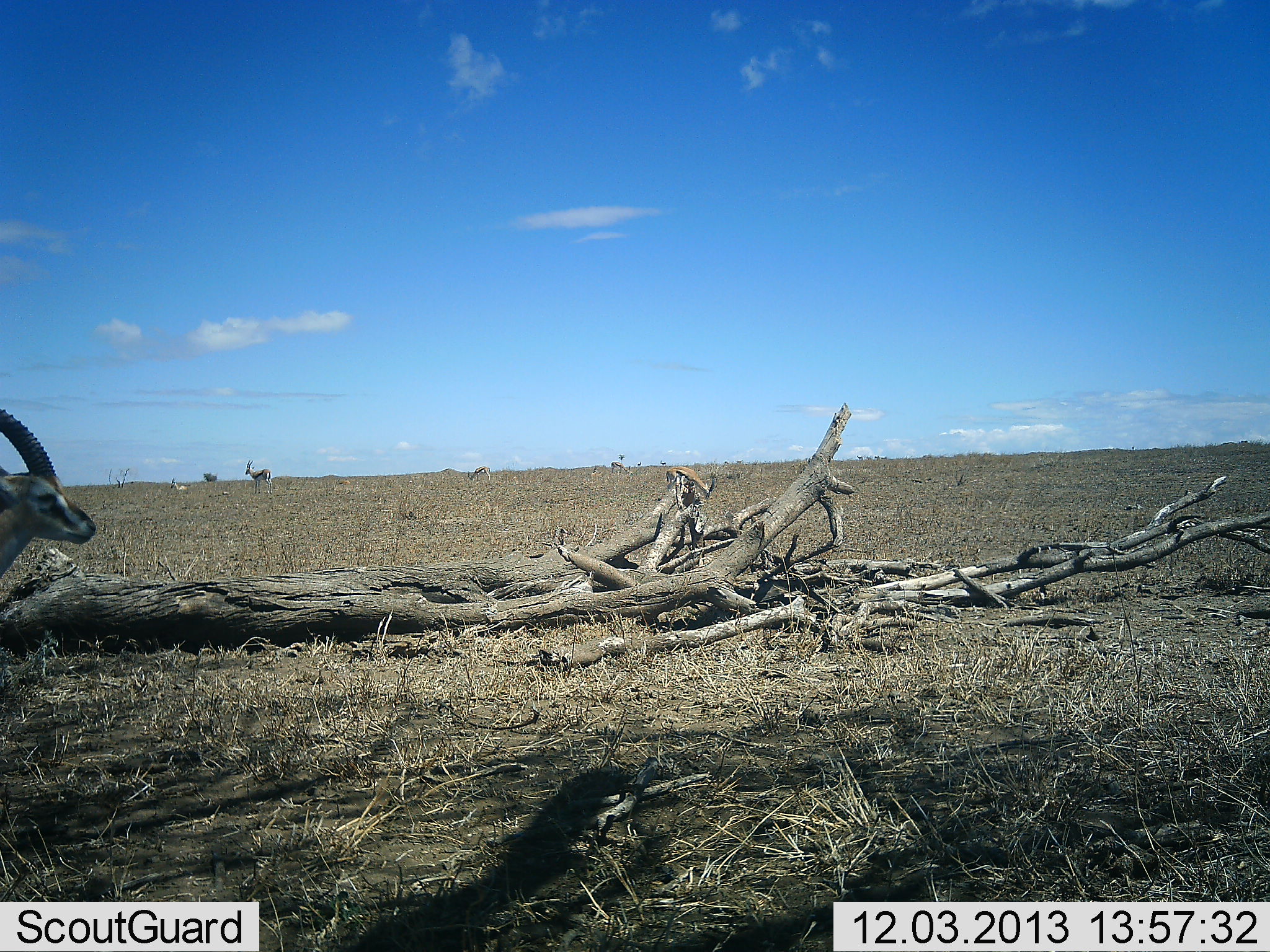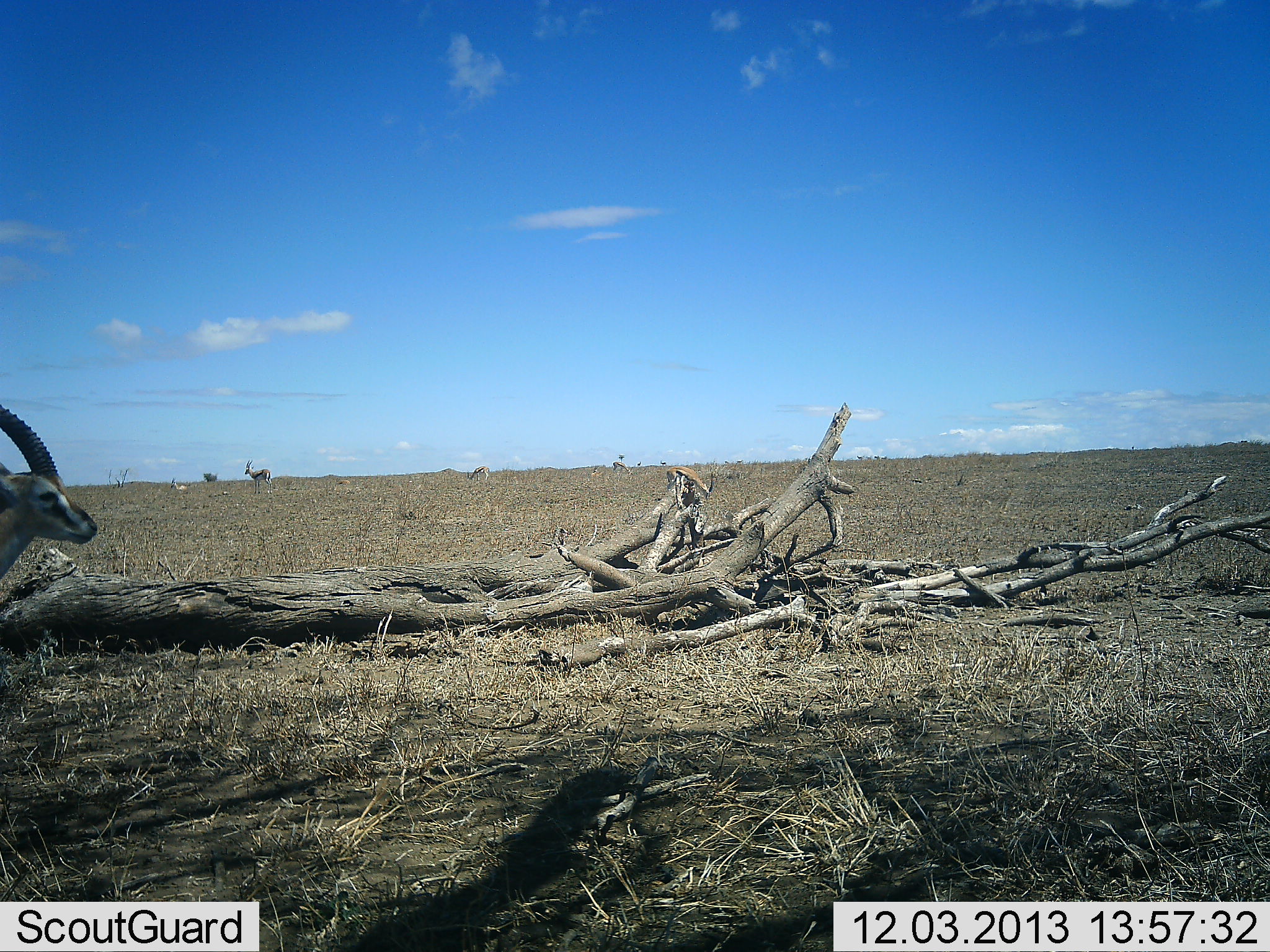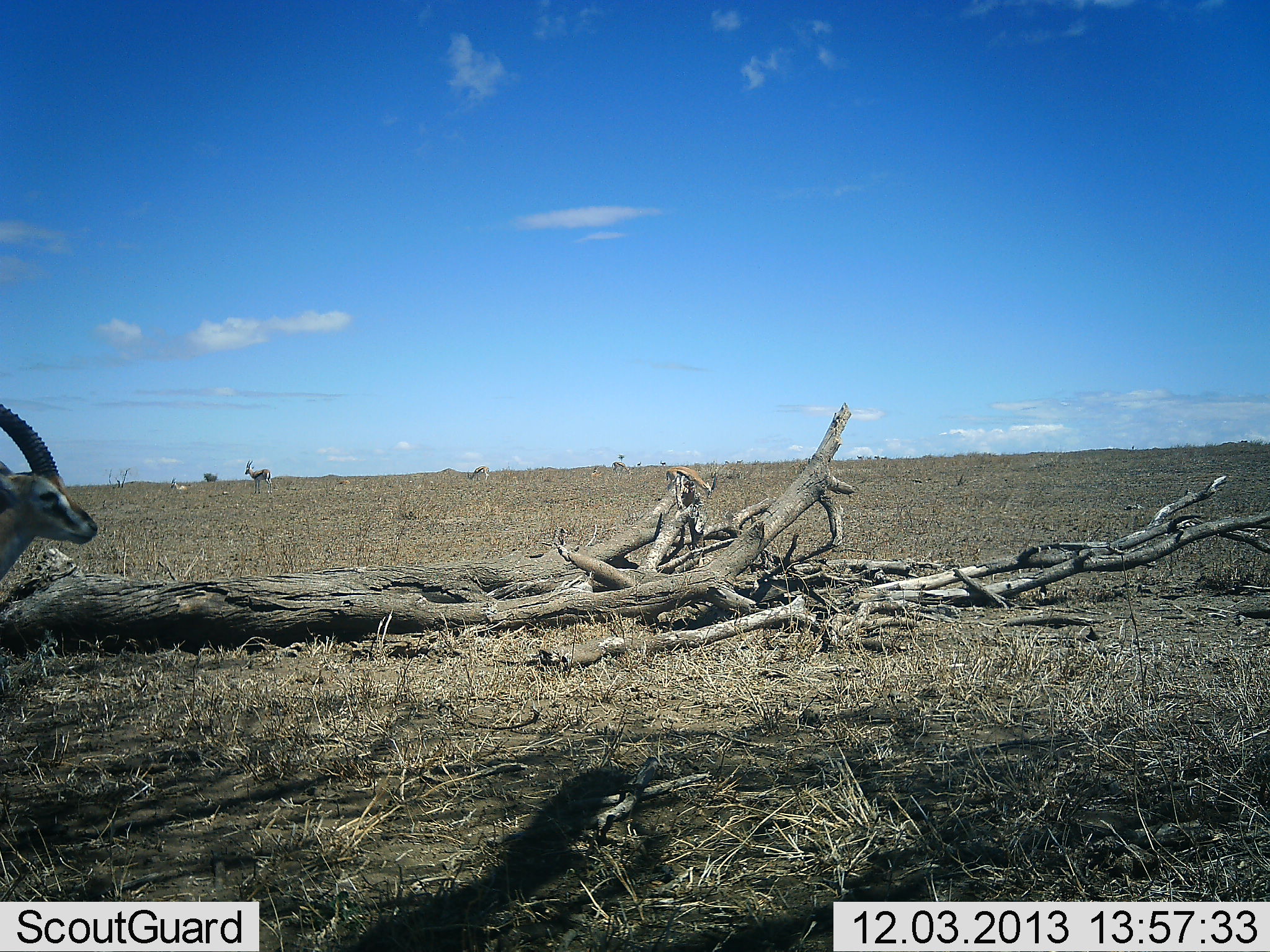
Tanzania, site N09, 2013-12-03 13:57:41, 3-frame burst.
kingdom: Animalia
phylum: Chordata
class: Mammalia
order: Artiodactyla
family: Bovidae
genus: Eudorcas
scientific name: Eudorcas thomsonii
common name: thomson's gazelle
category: gazellethomsons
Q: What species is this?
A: Gazellethomsons (thomson's gazelle) (Eudorcas thomsonii).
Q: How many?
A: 5.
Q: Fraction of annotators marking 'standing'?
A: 91%.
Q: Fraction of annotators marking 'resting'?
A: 9%.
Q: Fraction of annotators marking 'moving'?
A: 0%.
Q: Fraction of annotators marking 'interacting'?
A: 0%.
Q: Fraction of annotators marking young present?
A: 0%.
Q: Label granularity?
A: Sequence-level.